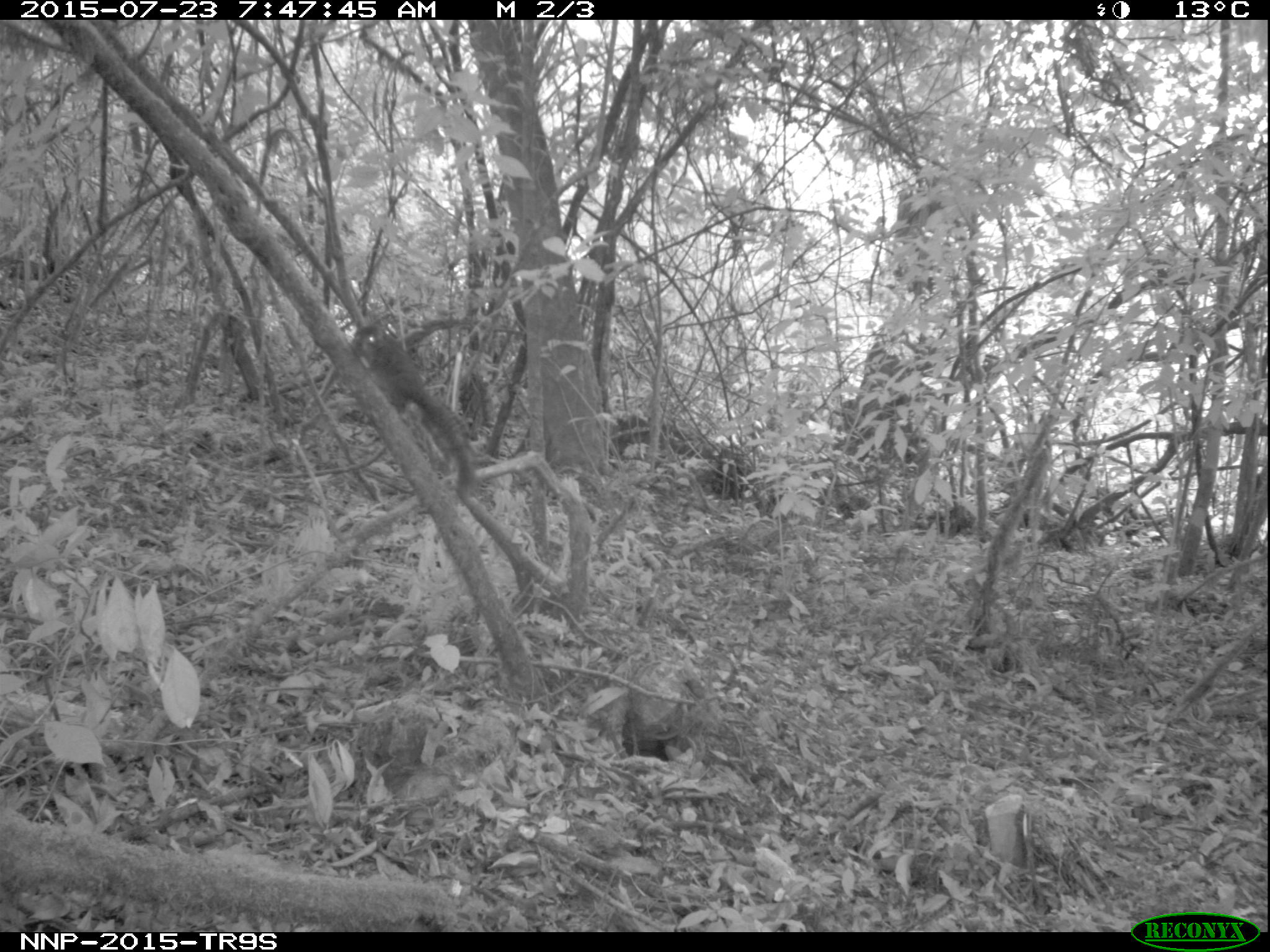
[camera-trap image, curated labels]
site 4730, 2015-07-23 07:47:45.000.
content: unidentified animal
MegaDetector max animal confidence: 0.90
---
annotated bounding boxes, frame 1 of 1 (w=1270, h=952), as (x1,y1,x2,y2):
unidentifiable: (349,319,477,499)